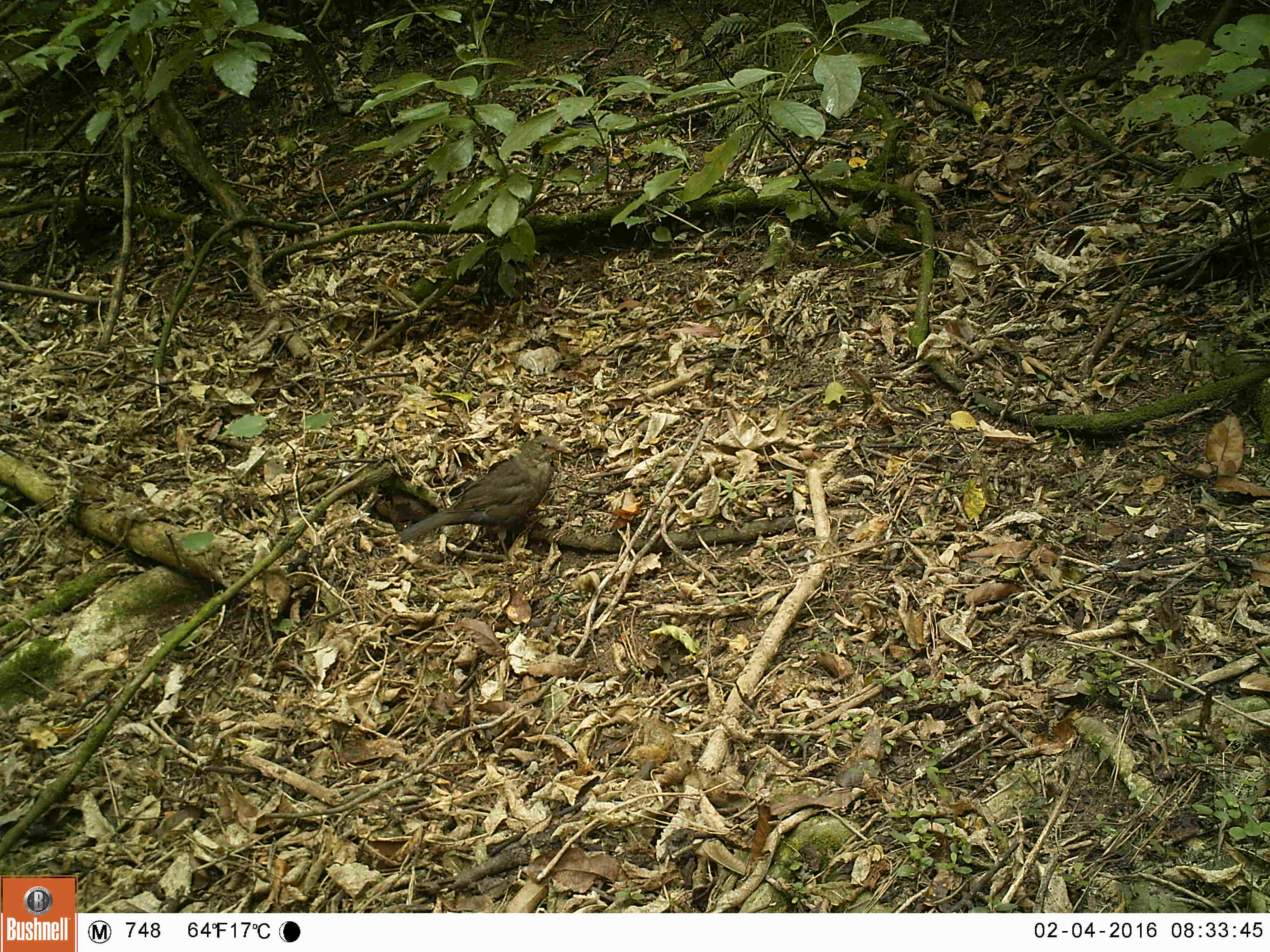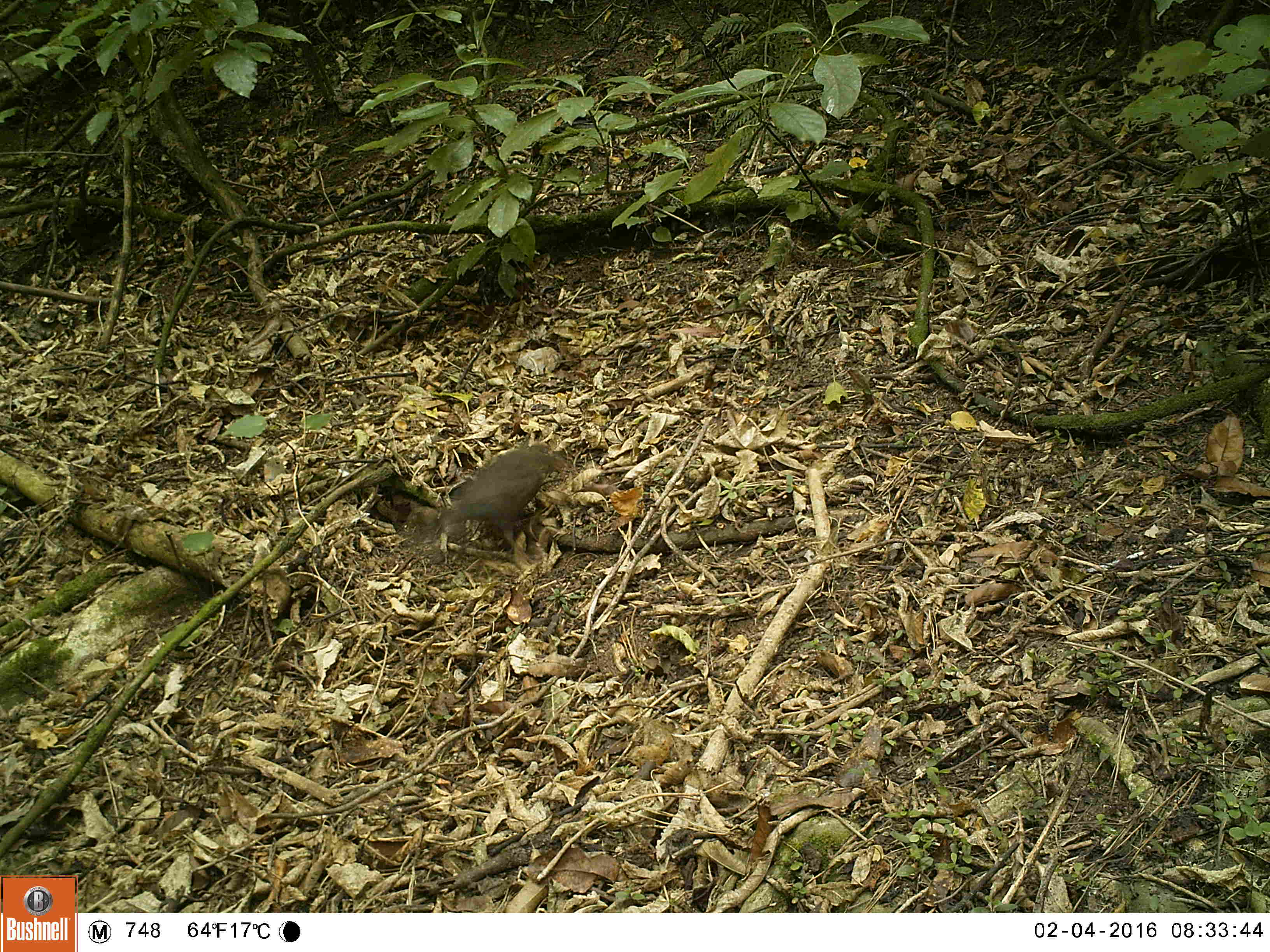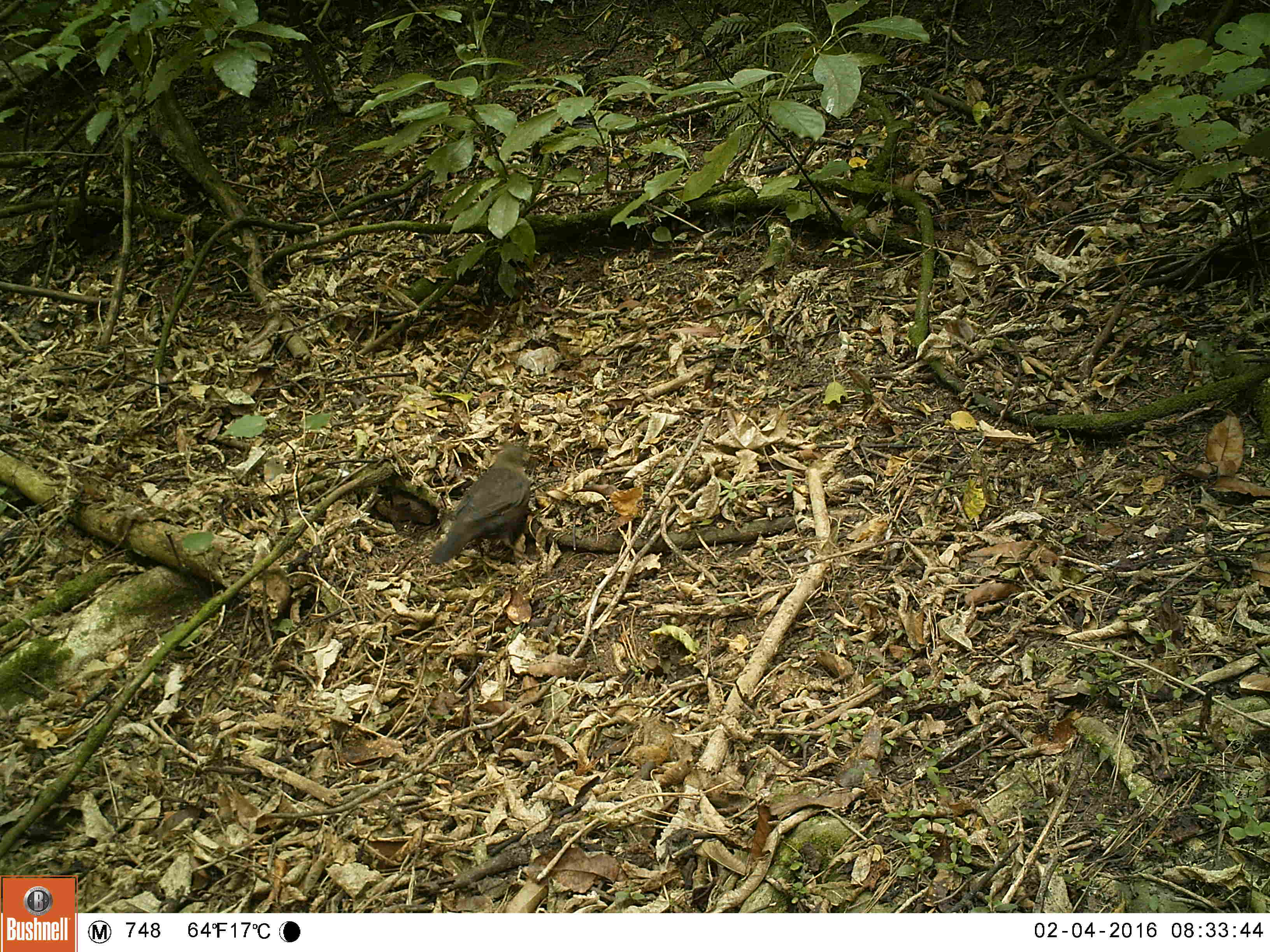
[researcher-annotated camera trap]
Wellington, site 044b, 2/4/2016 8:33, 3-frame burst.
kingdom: Animalia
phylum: Chordata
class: Aves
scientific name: Aves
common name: bird